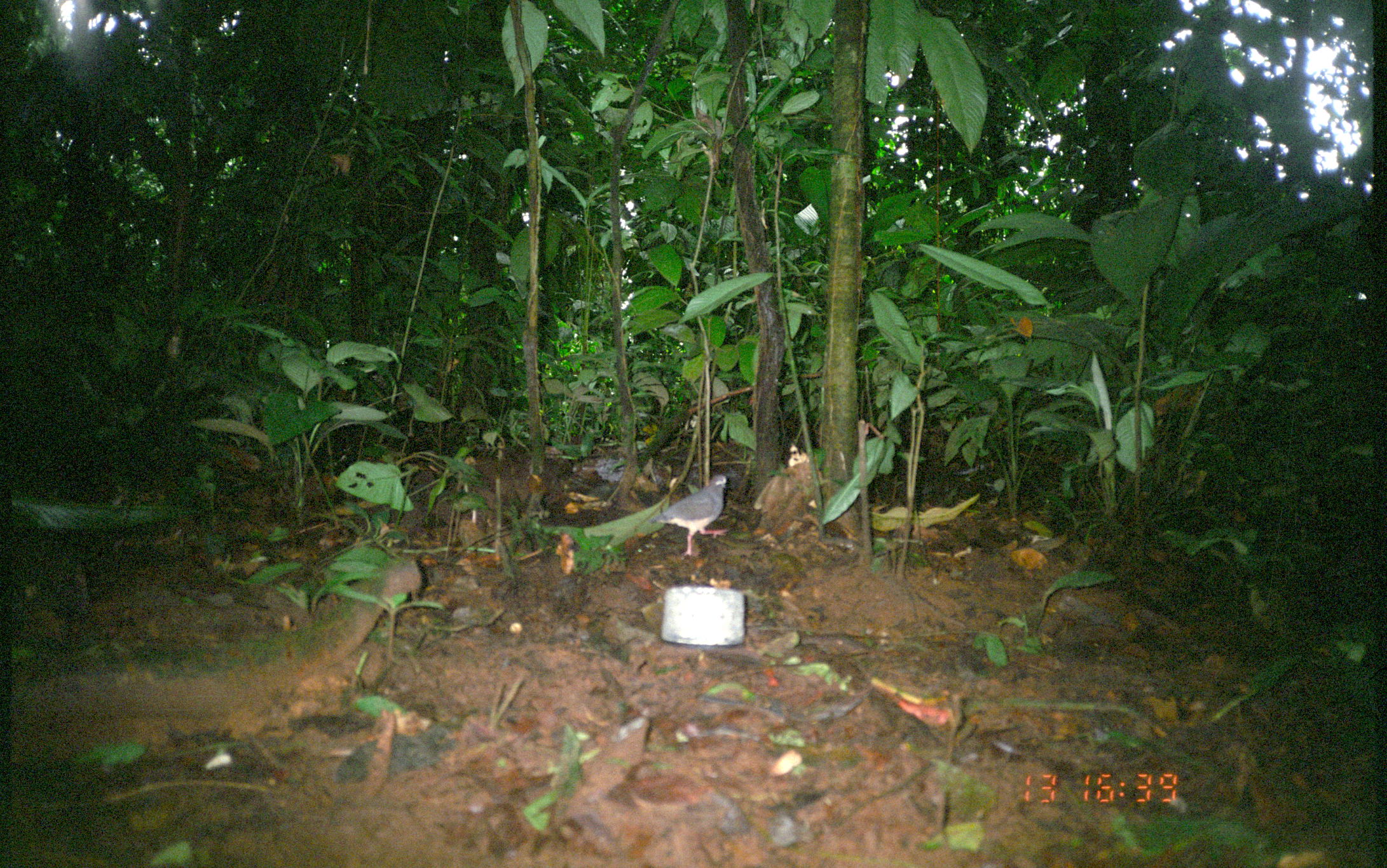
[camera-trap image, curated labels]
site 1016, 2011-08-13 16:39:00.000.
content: unidentified animal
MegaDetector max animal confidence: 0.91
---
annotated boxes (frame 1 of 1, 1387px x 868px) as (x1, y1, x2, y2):
unknown: (8, 556, 423, 791); (647, 473, 730, 559)